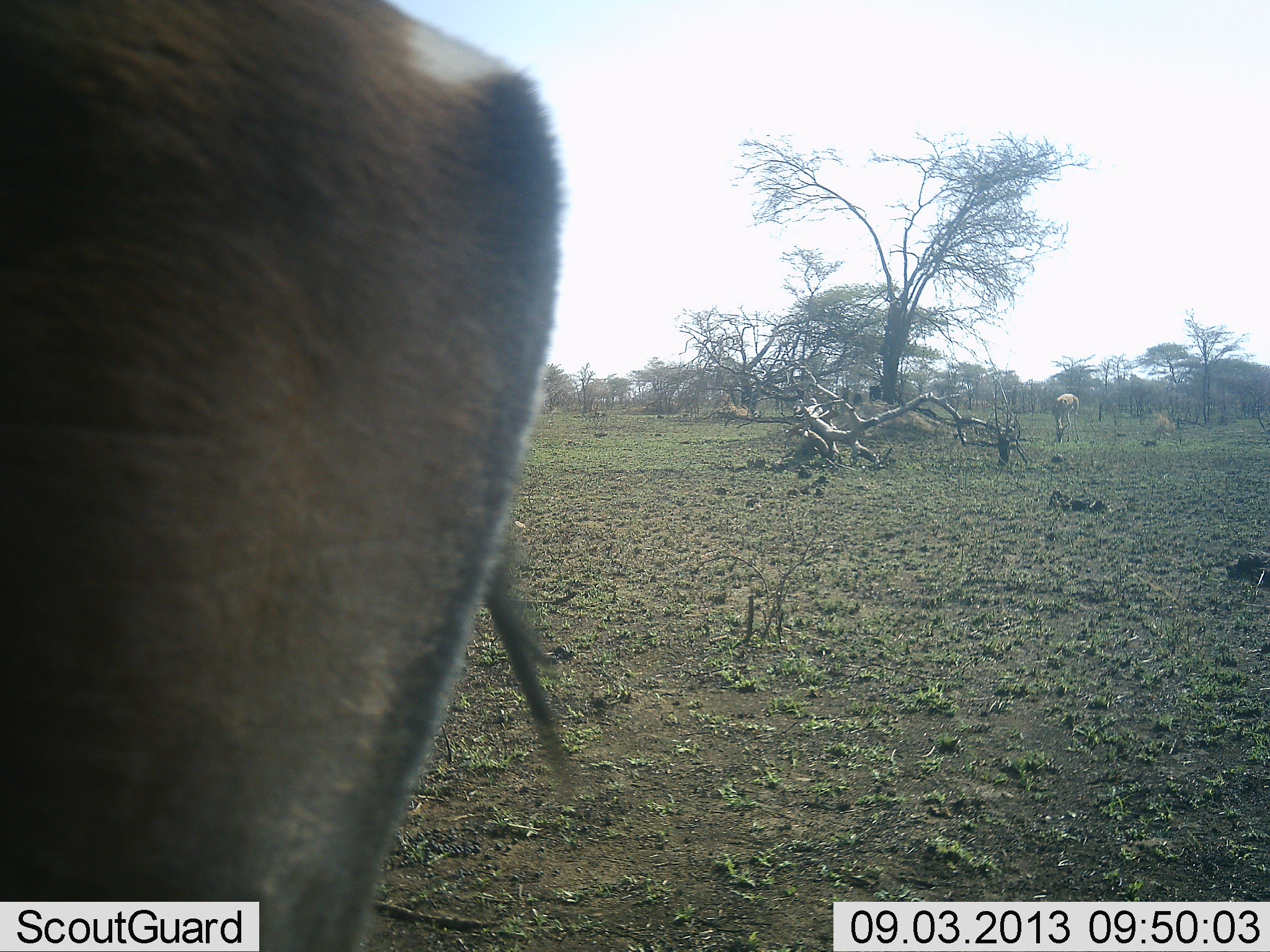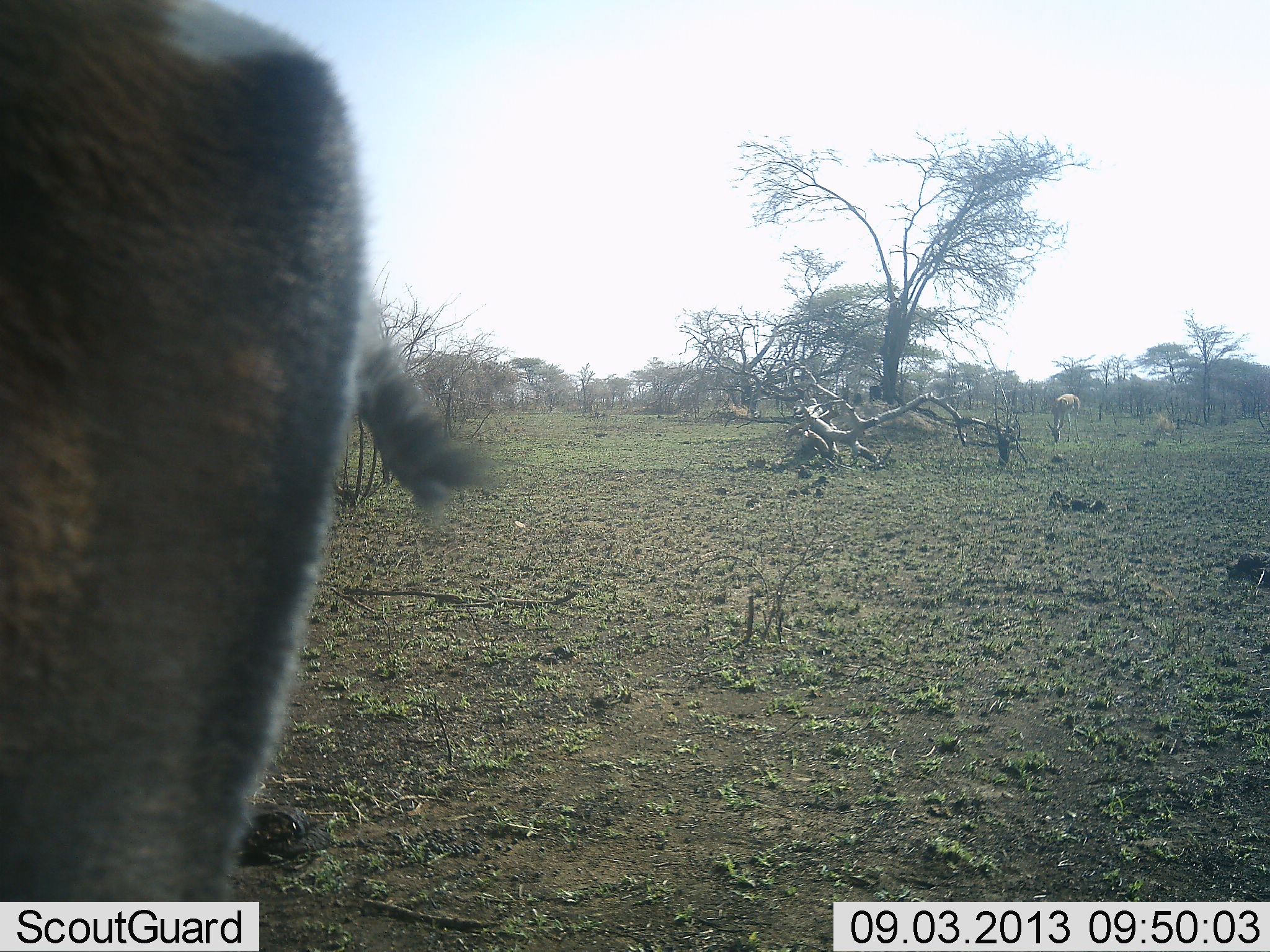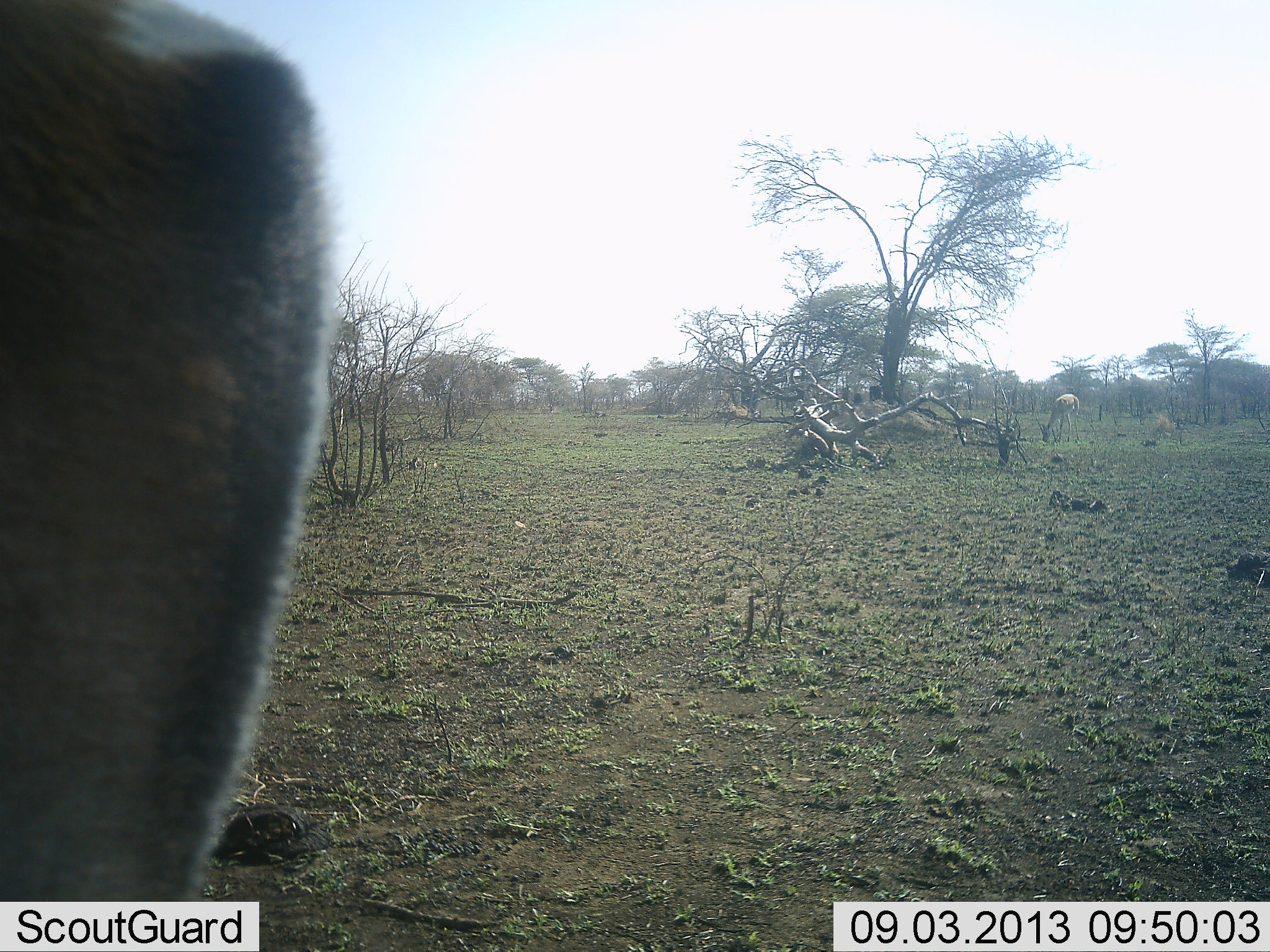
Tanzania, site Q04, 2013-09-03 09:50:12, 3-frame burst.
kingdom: Animalia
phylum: Chordata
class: Mammalia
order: Artiodactyla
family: Bovidae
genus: Nanger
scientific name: Nanger granti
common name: grant's gazelle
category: gazellegrants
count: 2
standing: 73%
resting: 9%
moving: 9%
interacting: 0%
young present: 0%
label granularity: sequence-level